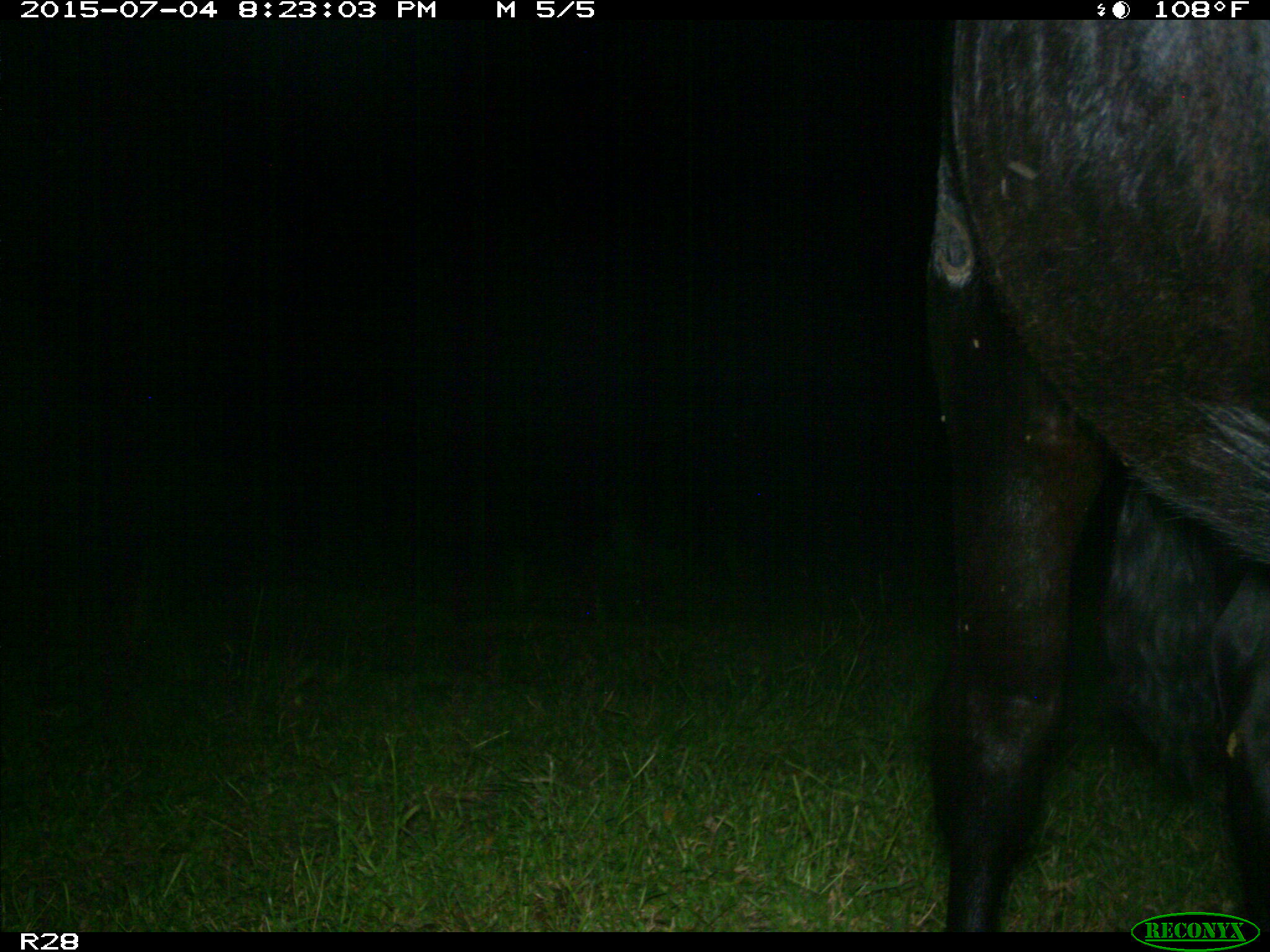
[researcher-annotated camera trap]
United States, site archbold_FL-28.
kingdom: Animalia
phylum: Chordata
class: Mammalia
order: Artiodactyla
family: Bovidae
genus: Bos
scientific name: Bos taurus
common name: domestic cow